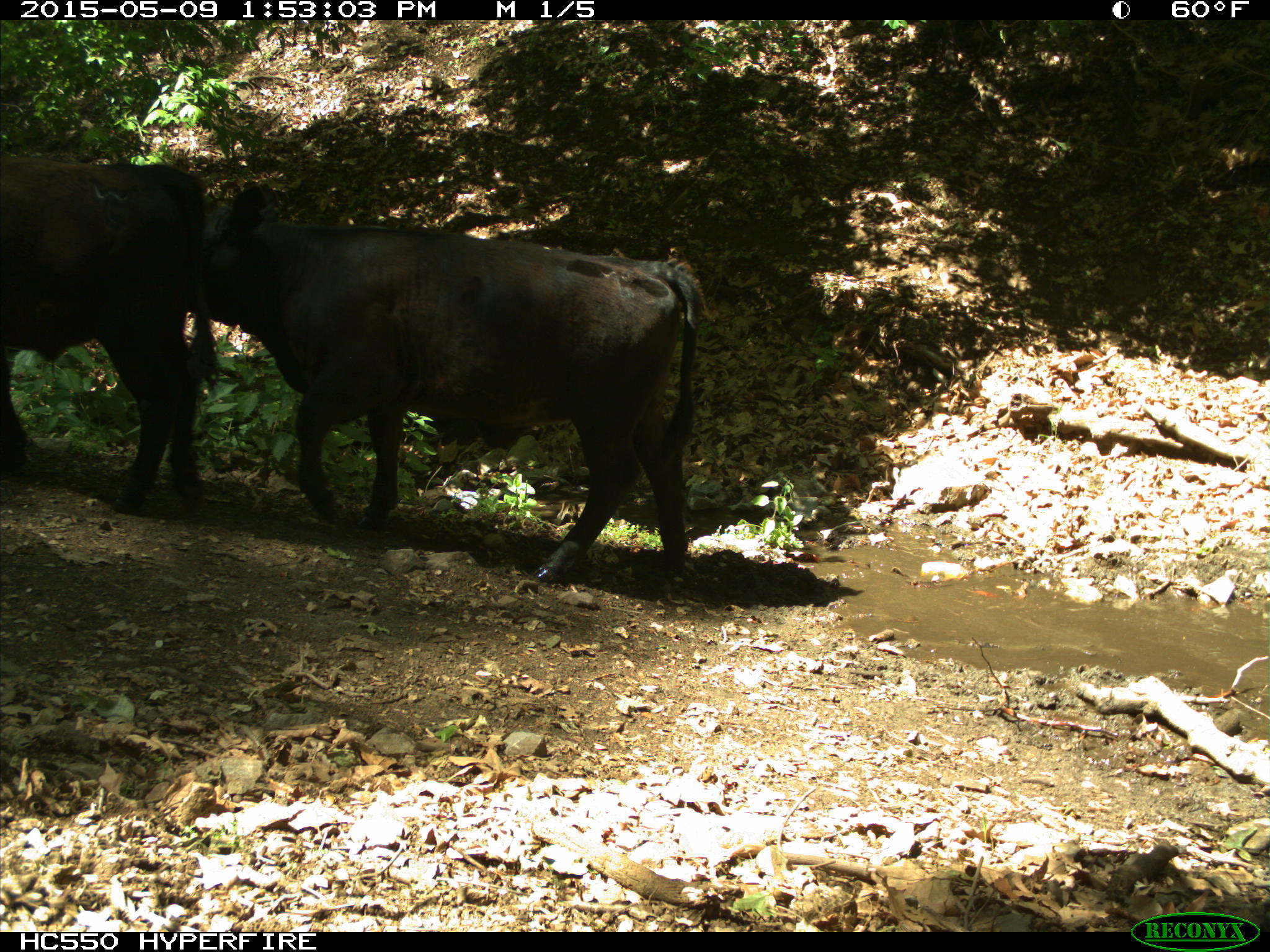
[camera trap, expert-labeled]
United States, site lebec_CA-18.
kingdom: Animalia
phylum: Chordata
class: Mammalia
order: Artiodactyla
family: Bovidae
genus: Bos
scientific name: Bos taurus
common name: domestic cow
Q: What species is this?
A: Bos taurus (domestic cow).